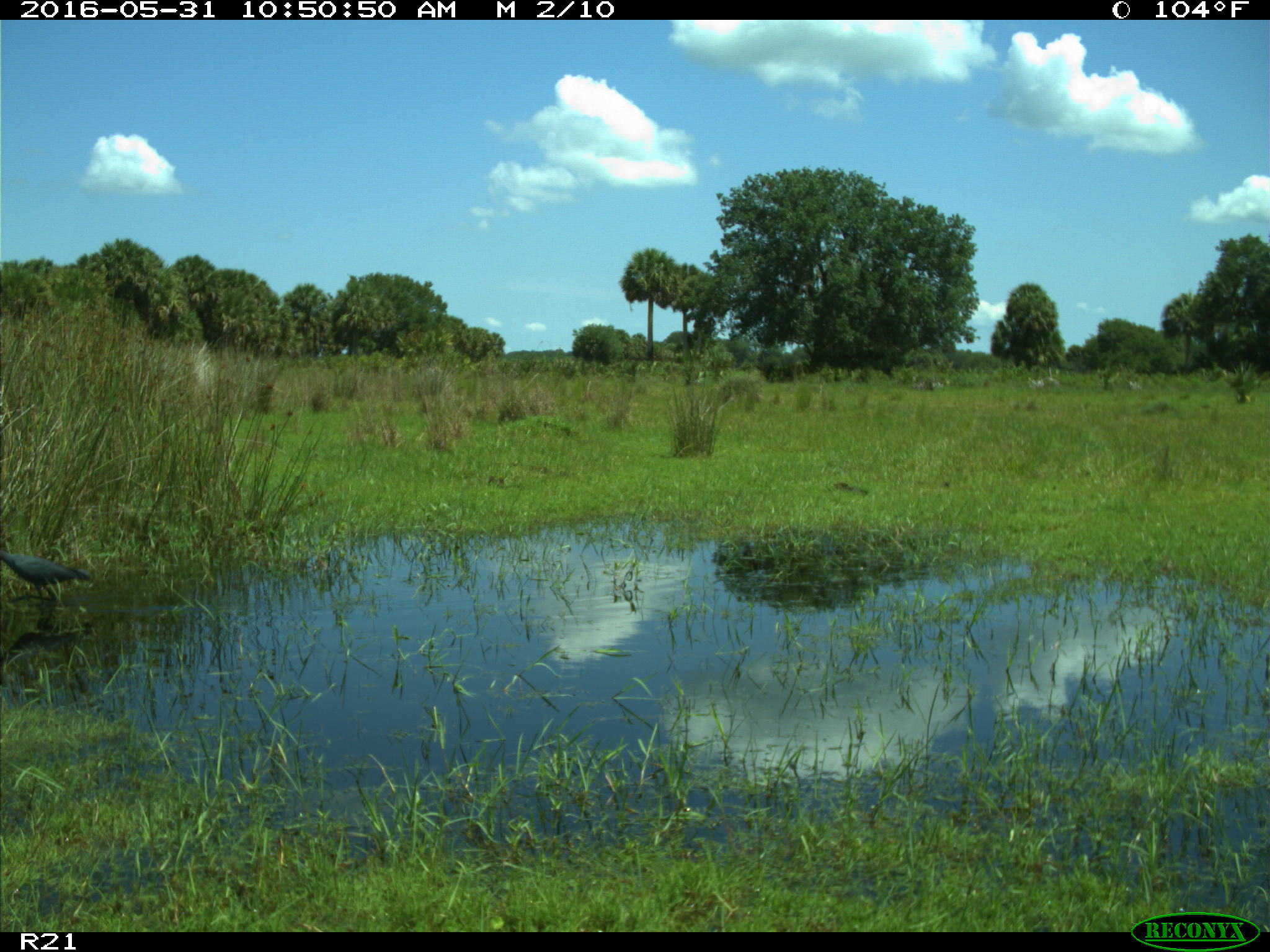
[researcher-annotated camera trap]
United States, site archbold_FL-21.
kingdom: Animalia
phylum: Chordata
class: Aves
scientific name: Aves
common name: birds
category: unidentified bird